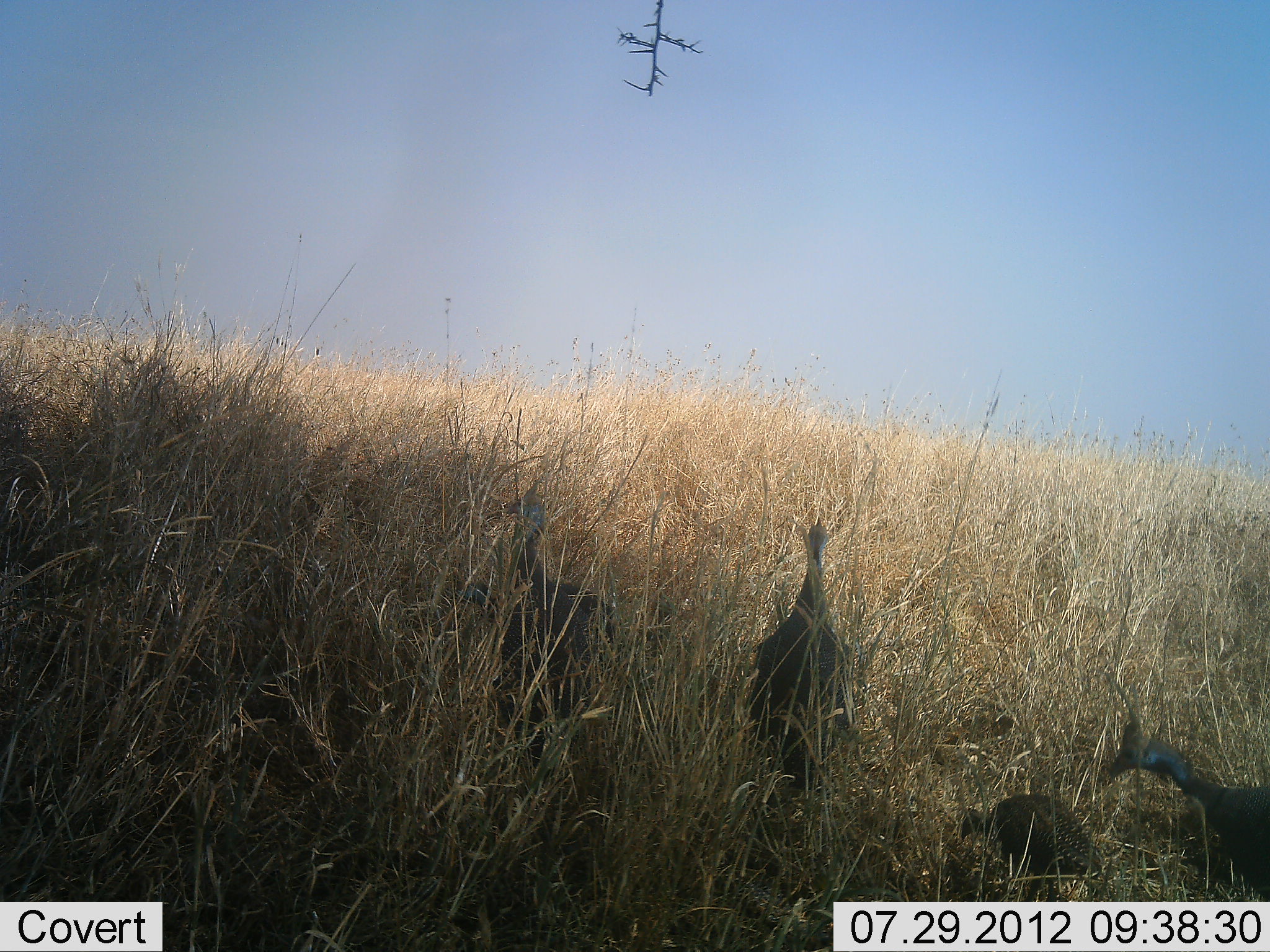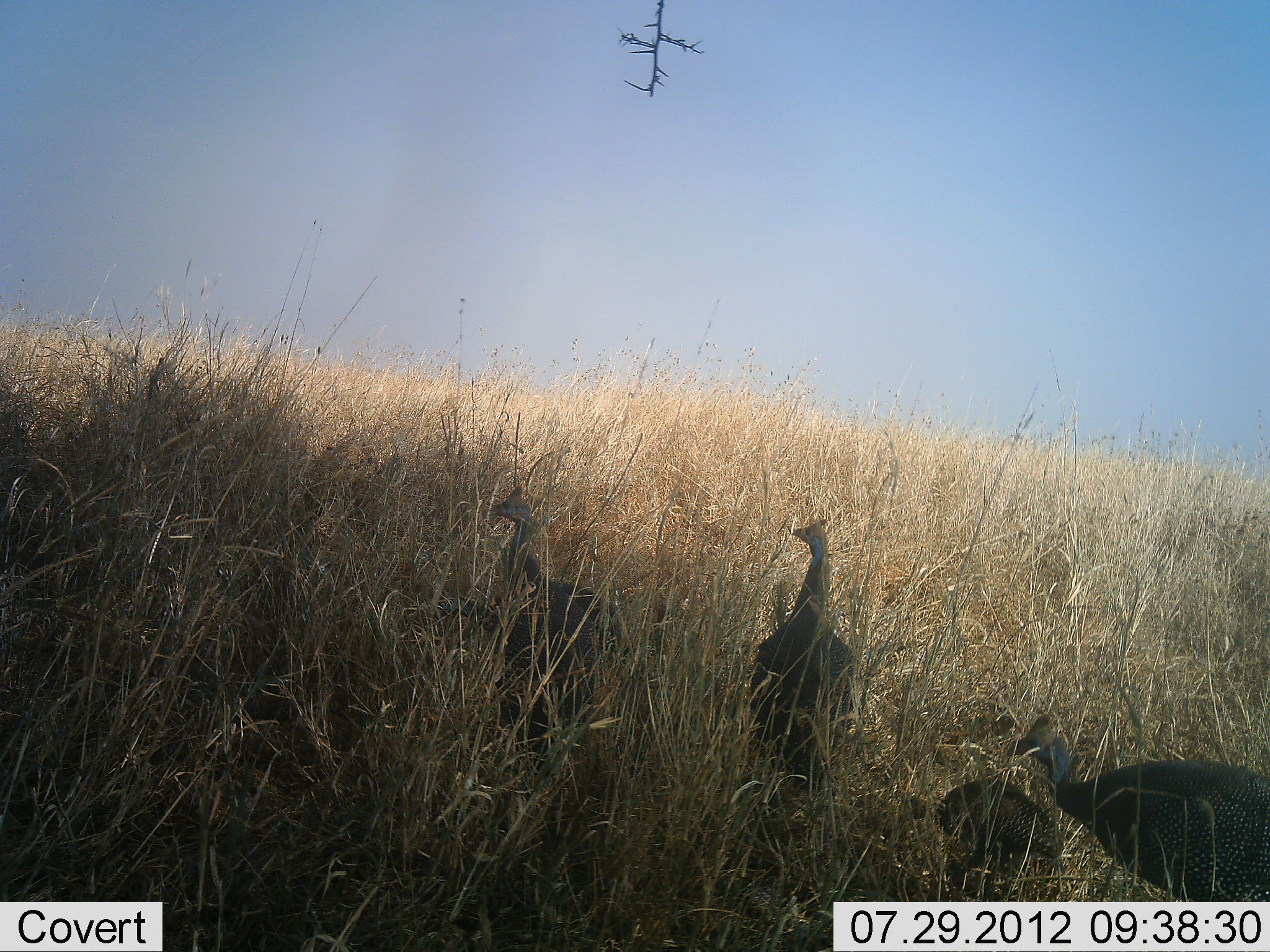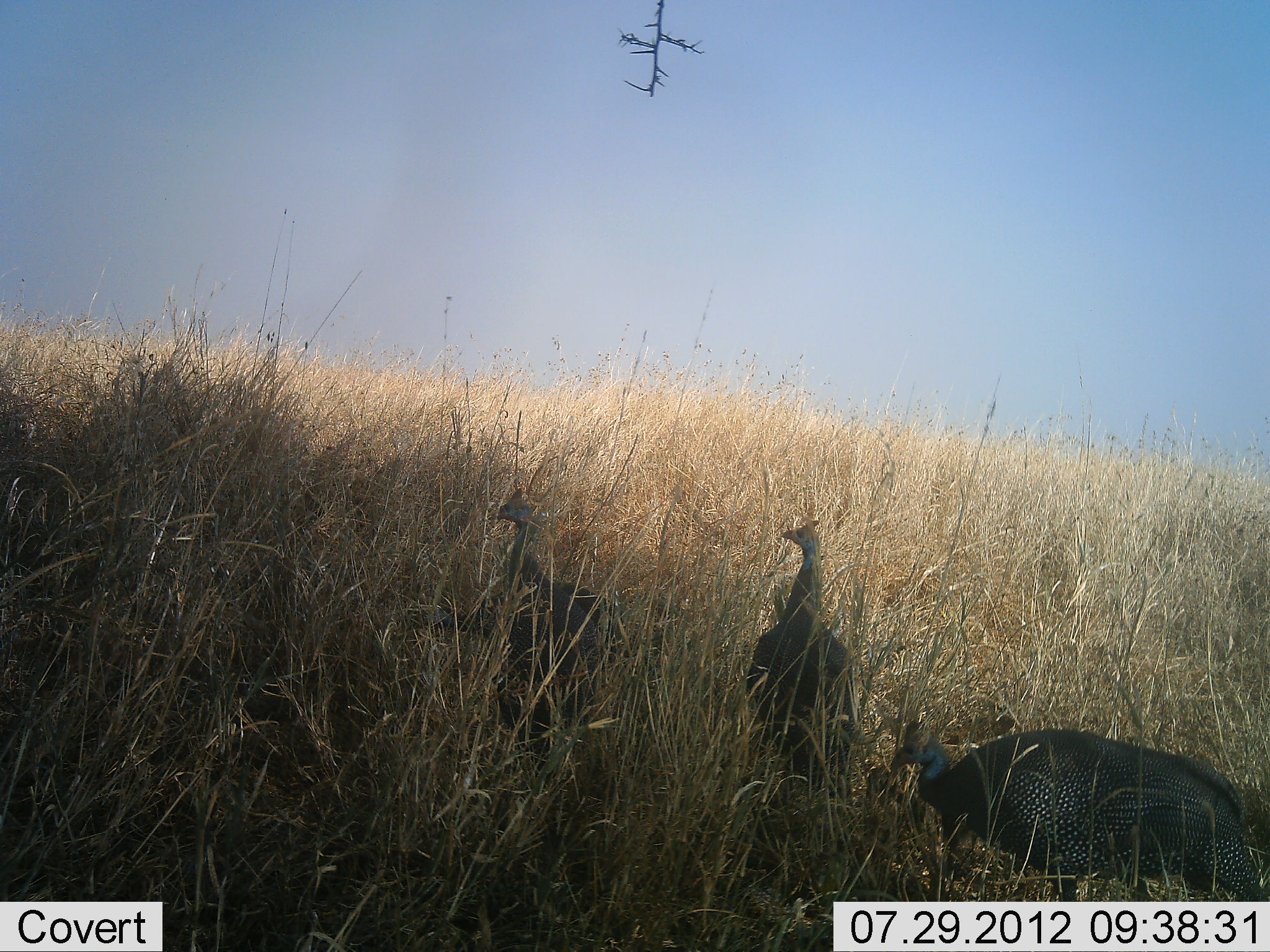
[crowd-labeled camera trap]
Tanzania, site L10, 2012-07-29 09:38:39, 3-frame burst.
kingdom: Animalia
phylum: Chordata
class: Aves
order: Galliformes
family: Numididae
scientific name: Numididae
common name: guinea fowl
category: guineafowl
Guineafowl (guinea fowl) (Numididae), count 4. Behavior (volunteer vote fractions): standing 70%, resting 10%, moving 80%, interacting 0%. Young present (vote fraction): 40%. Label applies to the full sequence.